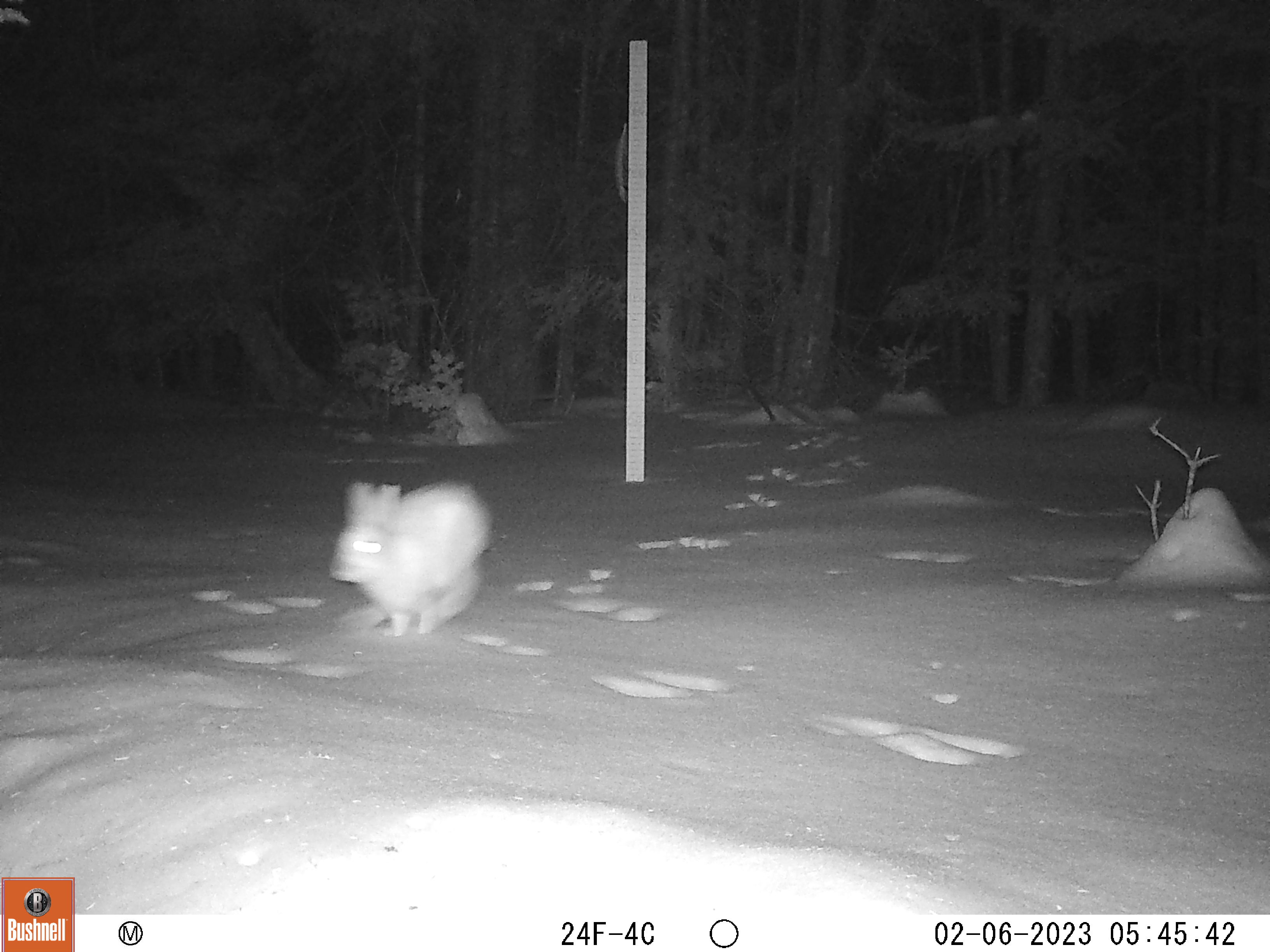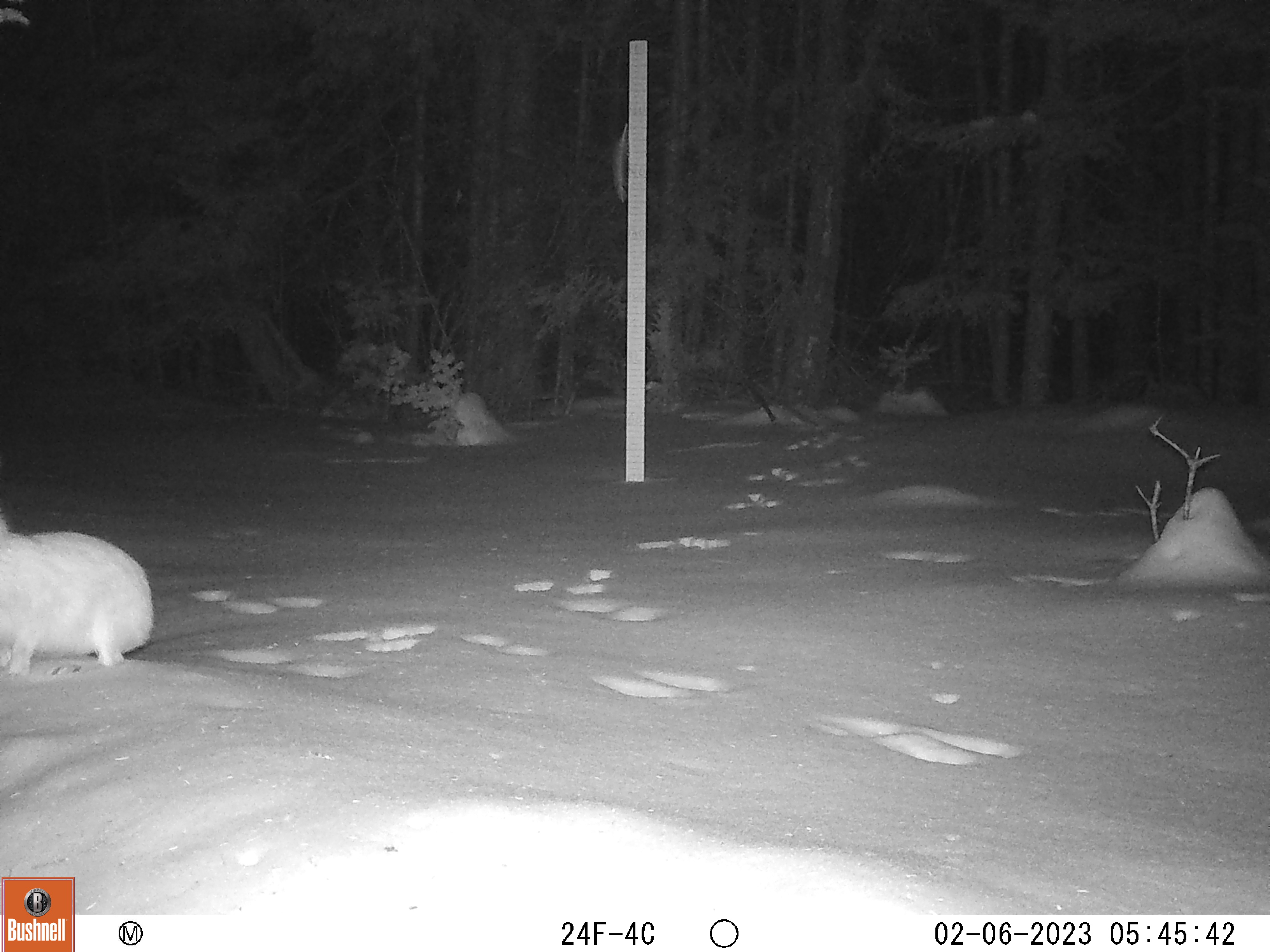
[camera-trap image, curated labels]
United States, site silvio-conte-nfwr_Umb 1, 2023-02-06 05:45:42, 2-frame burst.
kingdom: Animalia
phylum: Chordata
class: Mammalia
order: Lagomorpha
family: Leporidae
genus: Lepus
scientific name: Lepus americanus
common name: snowshoe hare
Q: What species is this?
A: Snowshoe hare (Lepus americanus).